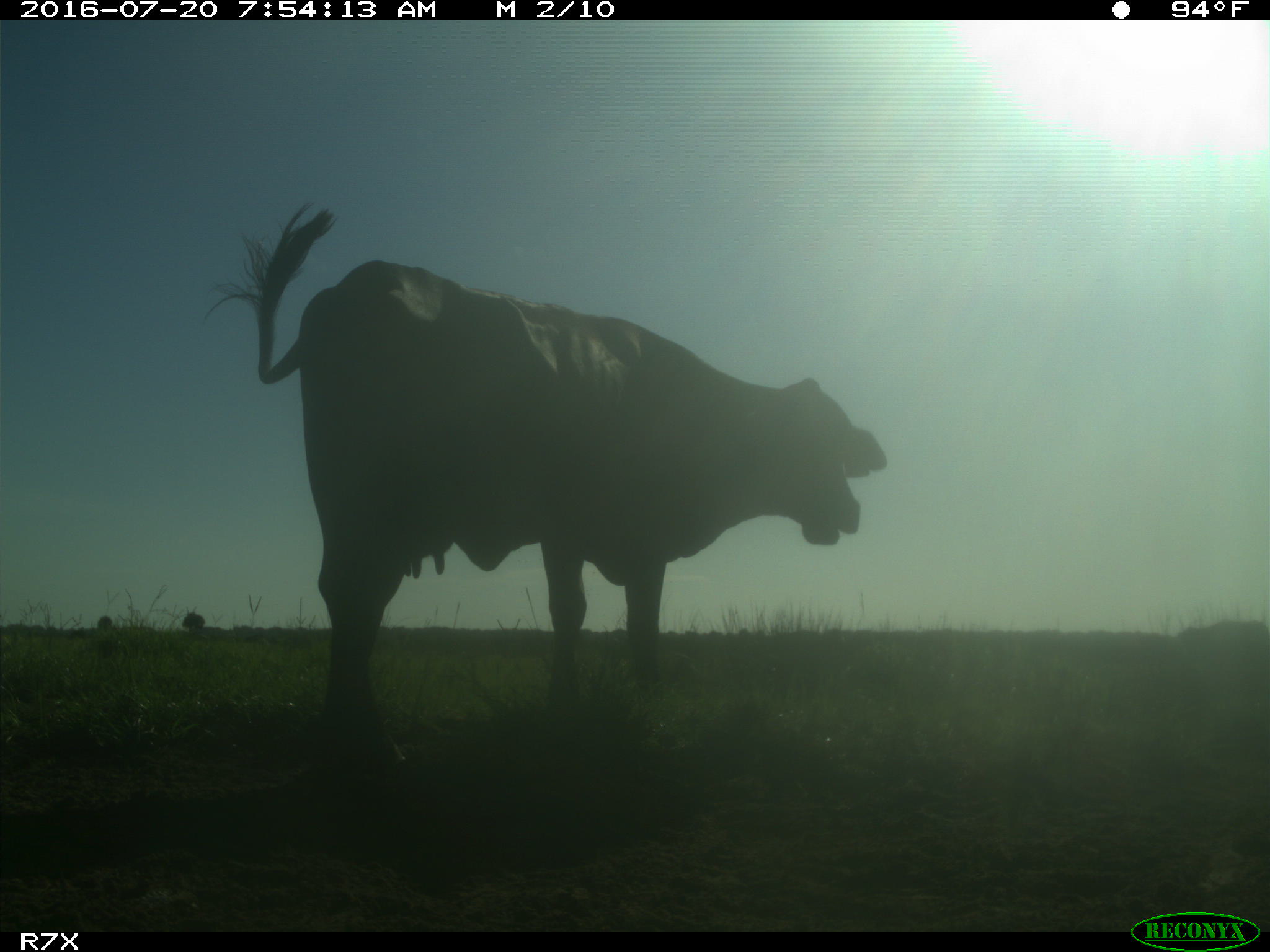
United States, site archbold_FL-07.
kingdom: Animalia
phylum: Chordata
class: Mammalia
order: Artiodactyla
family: Bovidae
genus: Bos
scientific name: Bos taurus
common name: domestic cow